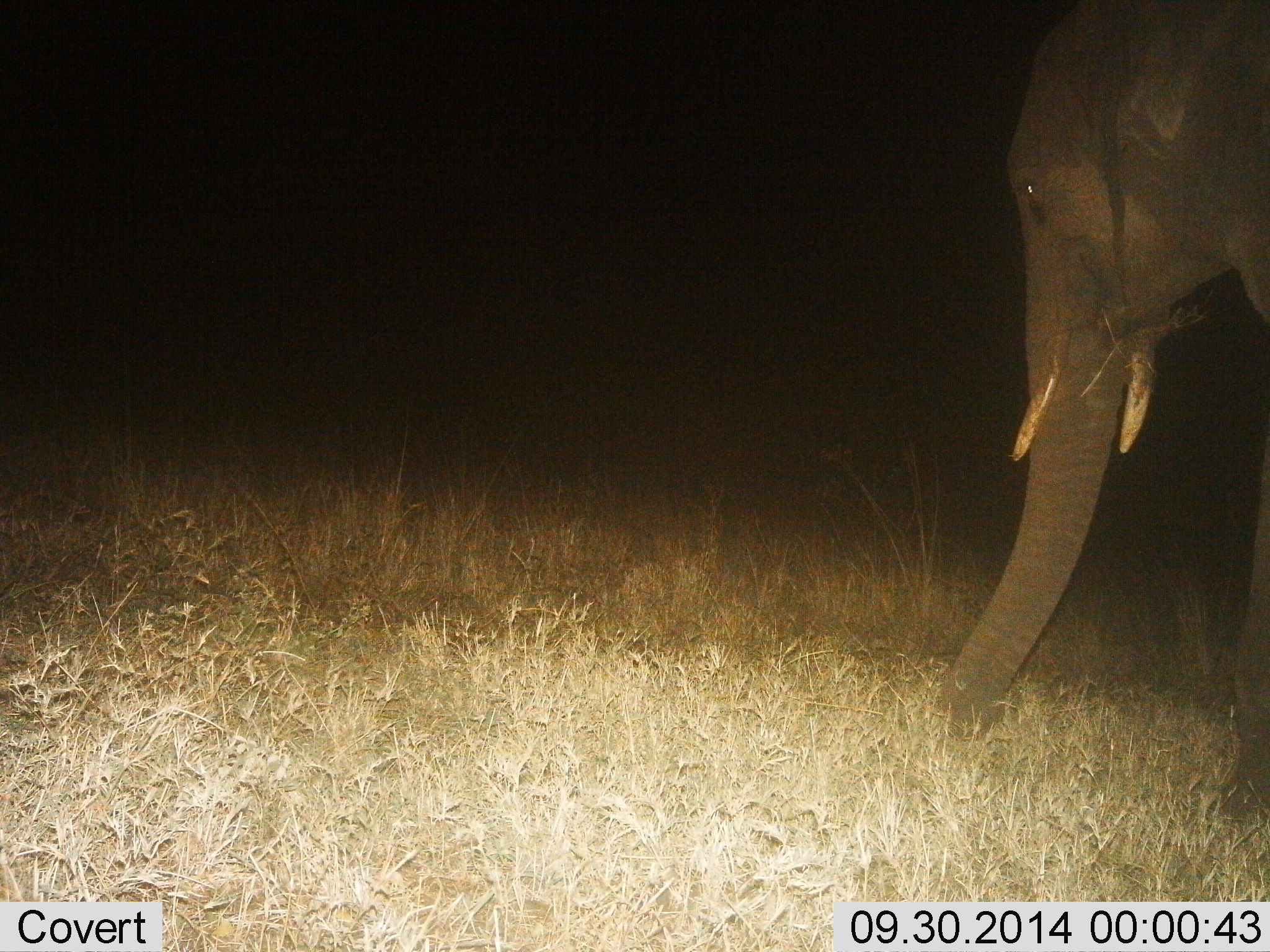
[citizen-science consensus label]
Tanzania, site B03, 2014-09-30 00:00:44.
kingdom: Animalia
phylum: Chordata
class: Mammalia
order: Proboscidea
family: Elephantidae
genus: Loxodonta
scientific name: Loxodonta africana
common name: african bush elephant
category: elephant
Elephant (african bush elephant) (Loxodonta africana), count 1. Behavior (volunteer vote fractions): standing 60%, resting 0%, moving 20%, interacting 0%. Young present (vote fraction): 0%. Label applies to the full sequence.